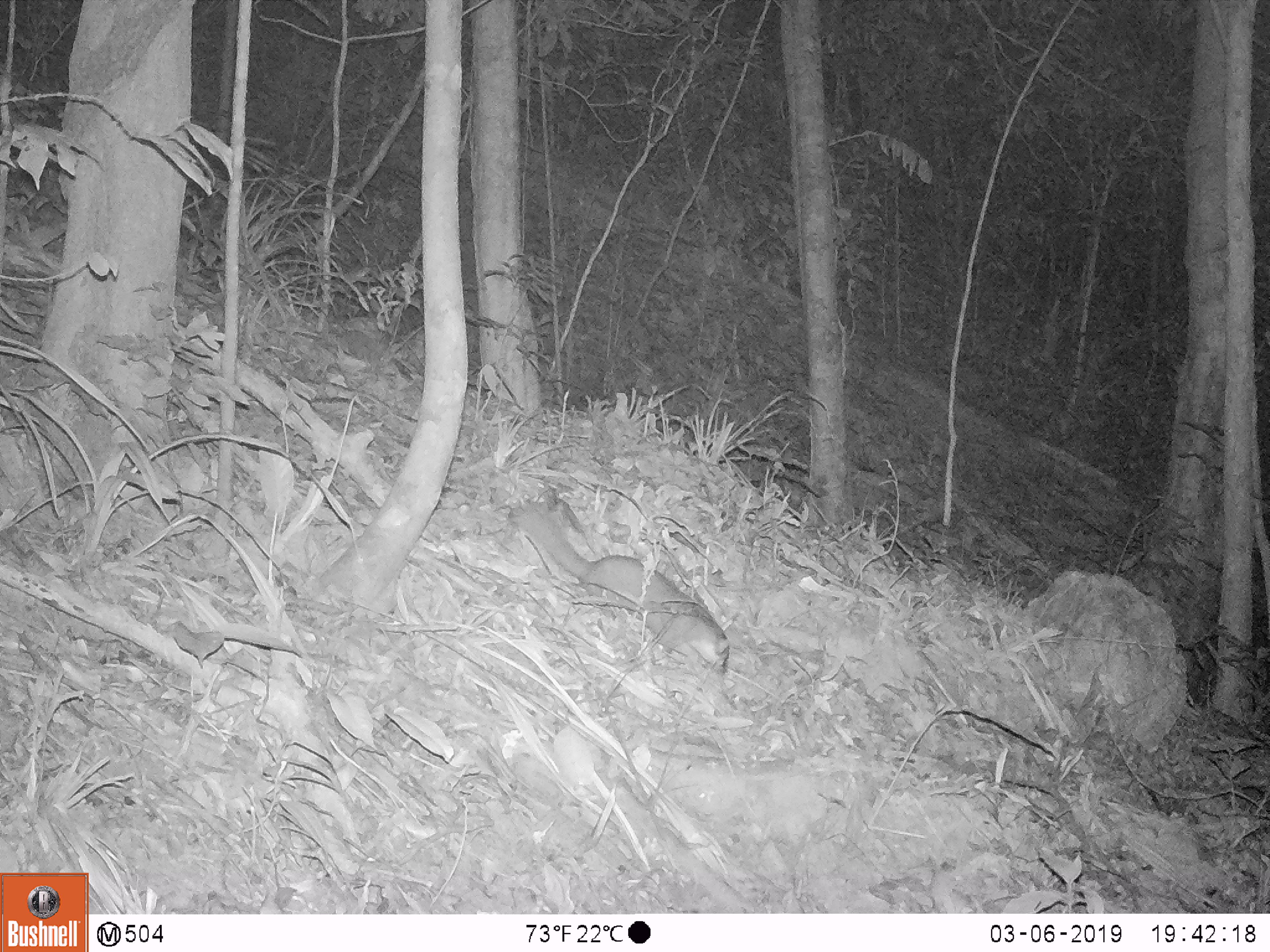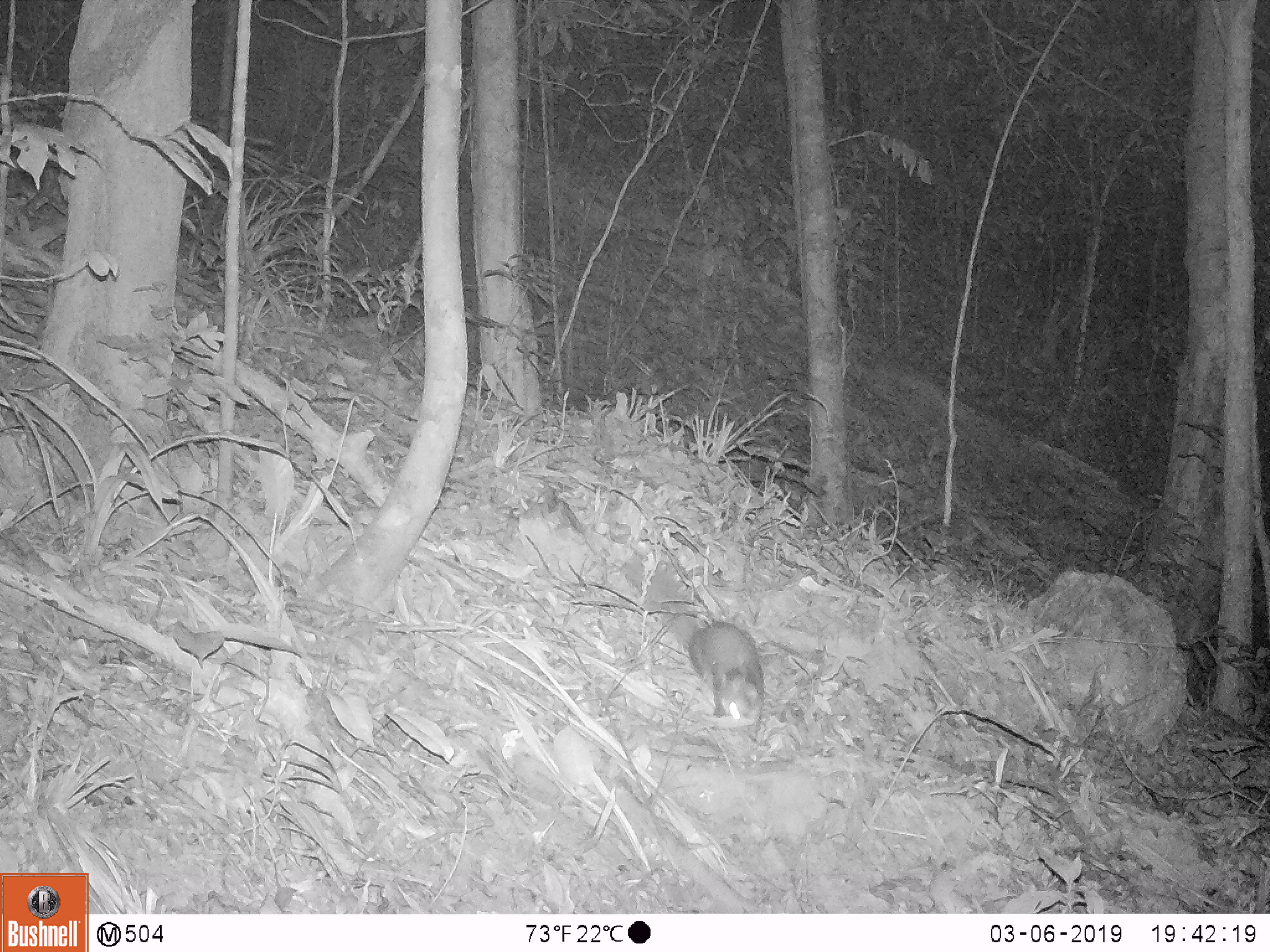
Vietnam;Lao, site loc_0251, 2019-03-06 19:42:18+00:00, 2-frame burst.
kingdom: Animalia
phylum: Chordata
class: Mammalia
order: Carnivora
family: Mustelidae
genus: Melogale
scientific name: Melogale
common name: ferret badger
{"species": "ferret badger (Melogale)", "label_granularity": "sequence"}